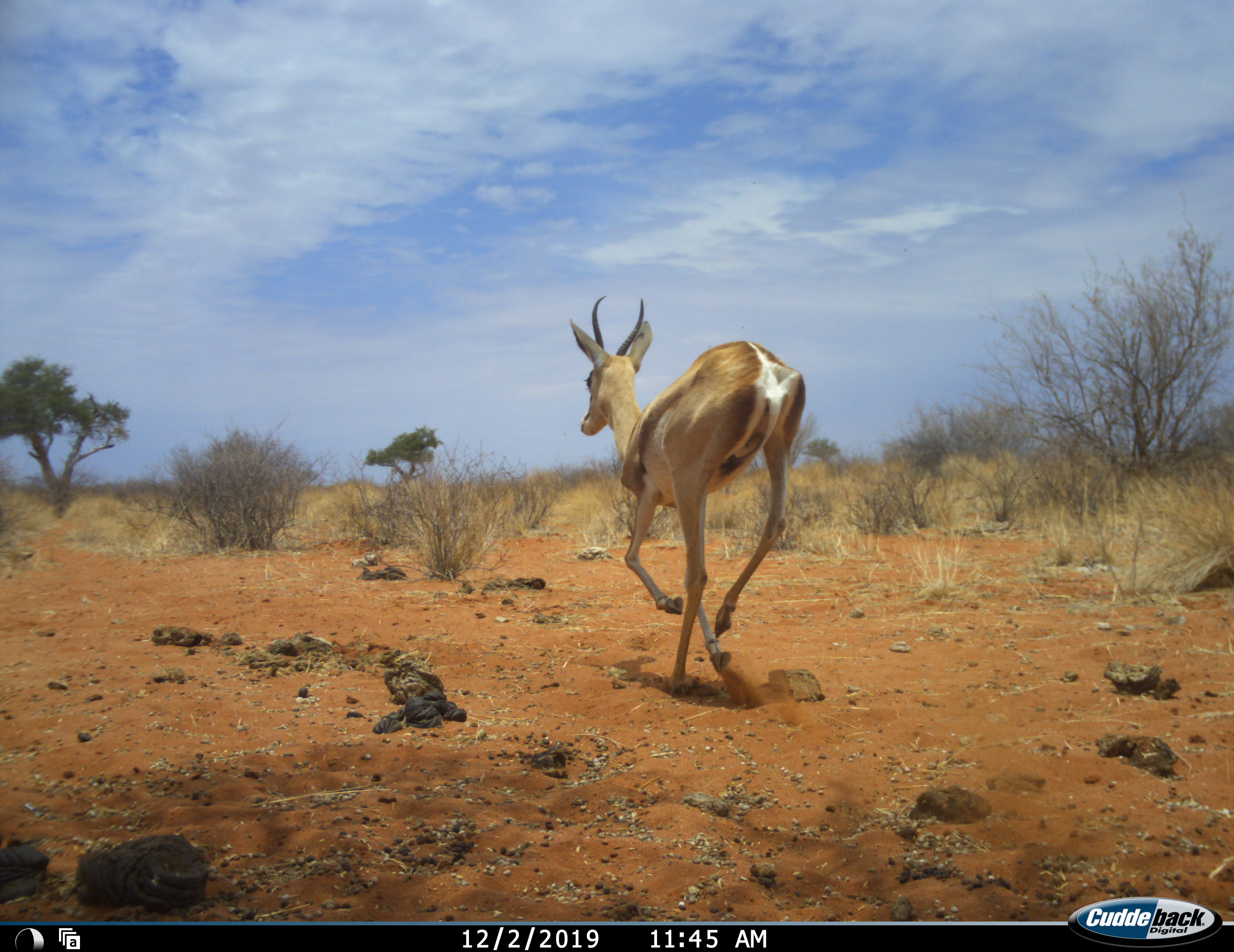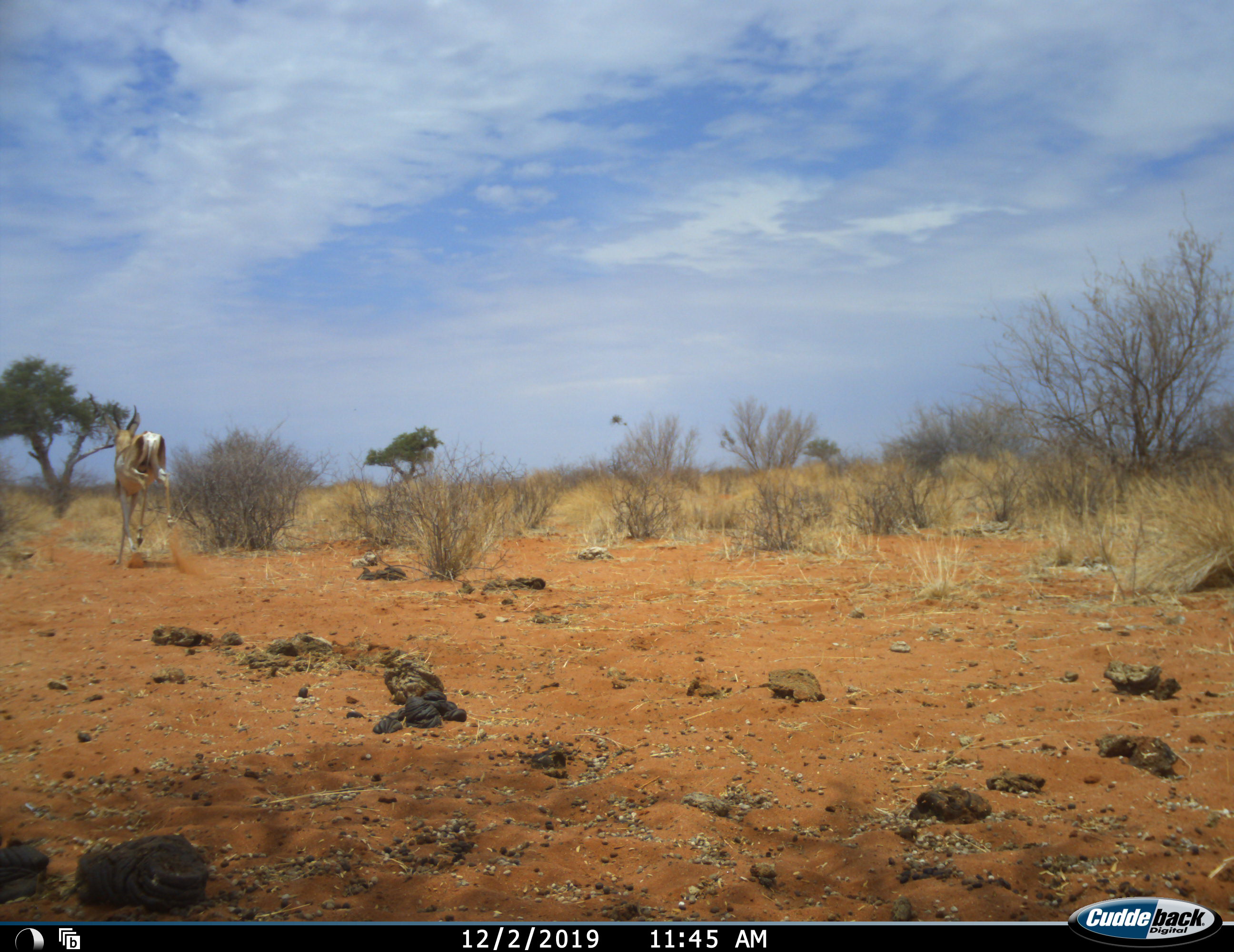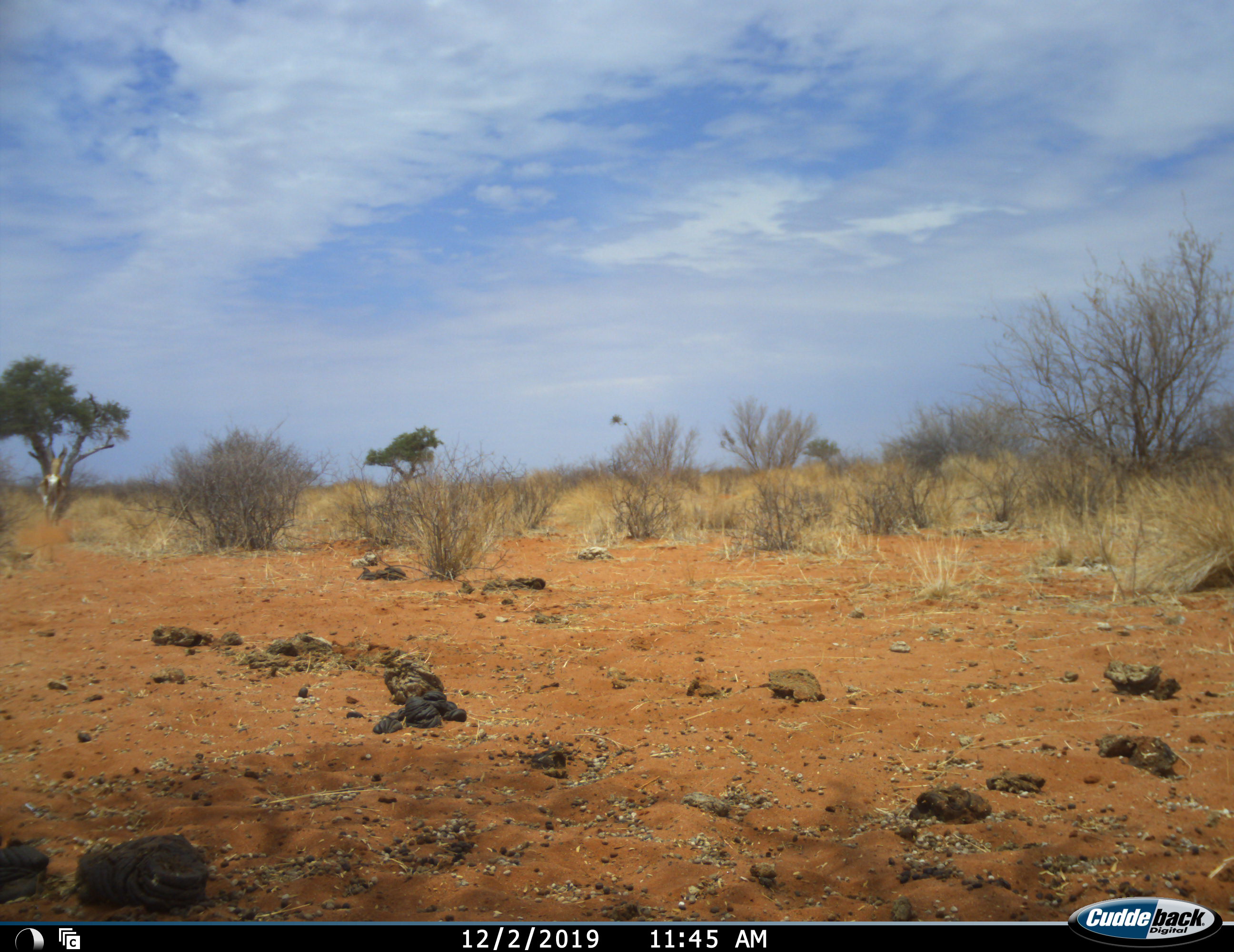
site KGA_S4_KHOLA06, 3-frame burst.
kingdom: Animalia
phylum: Chordata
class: Mammalia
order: Artiodactyla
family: Bovidae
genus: Antidorcas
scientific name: Antidorcas marsupialis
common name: springbok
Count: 1.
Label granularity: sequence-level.